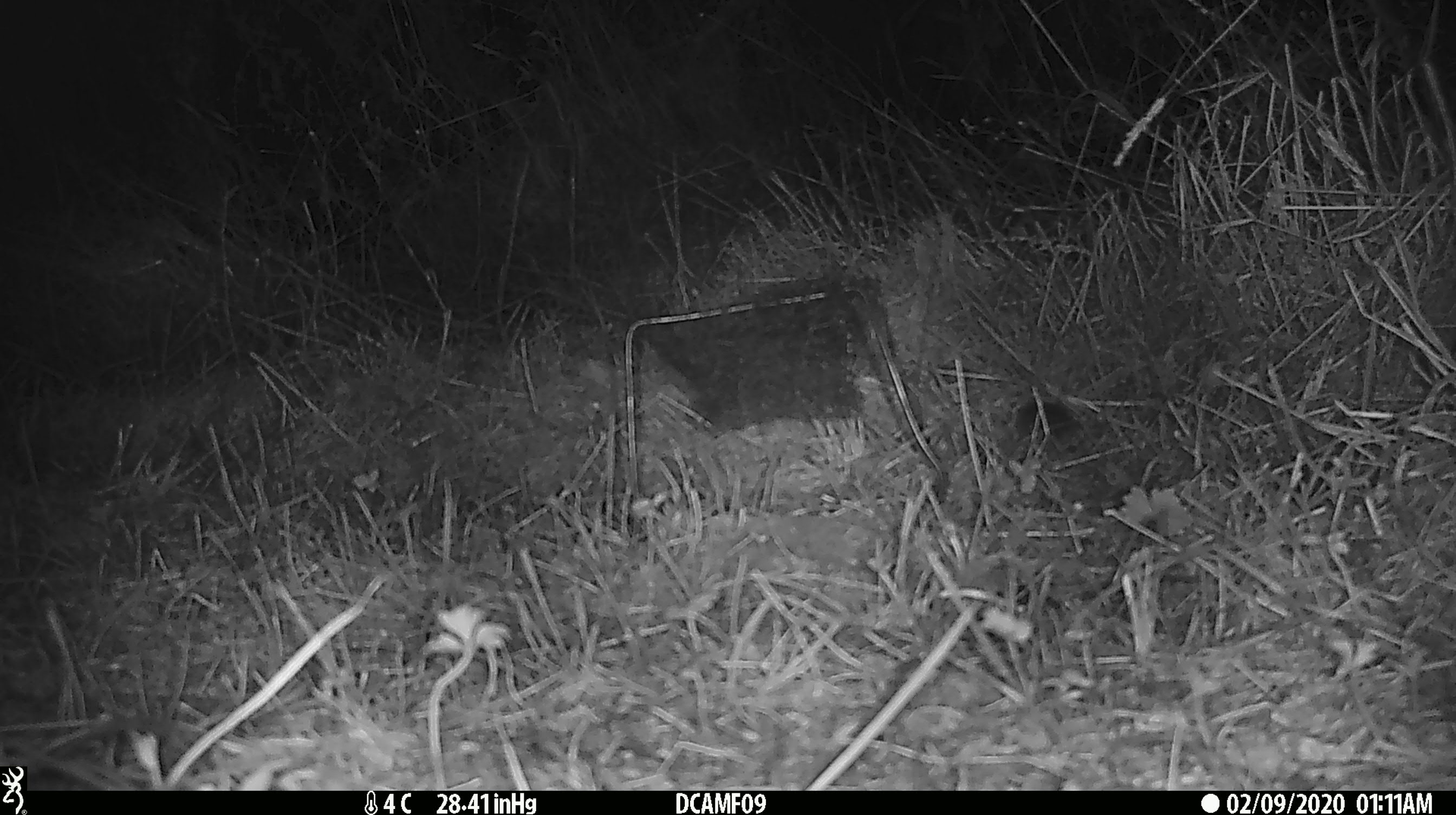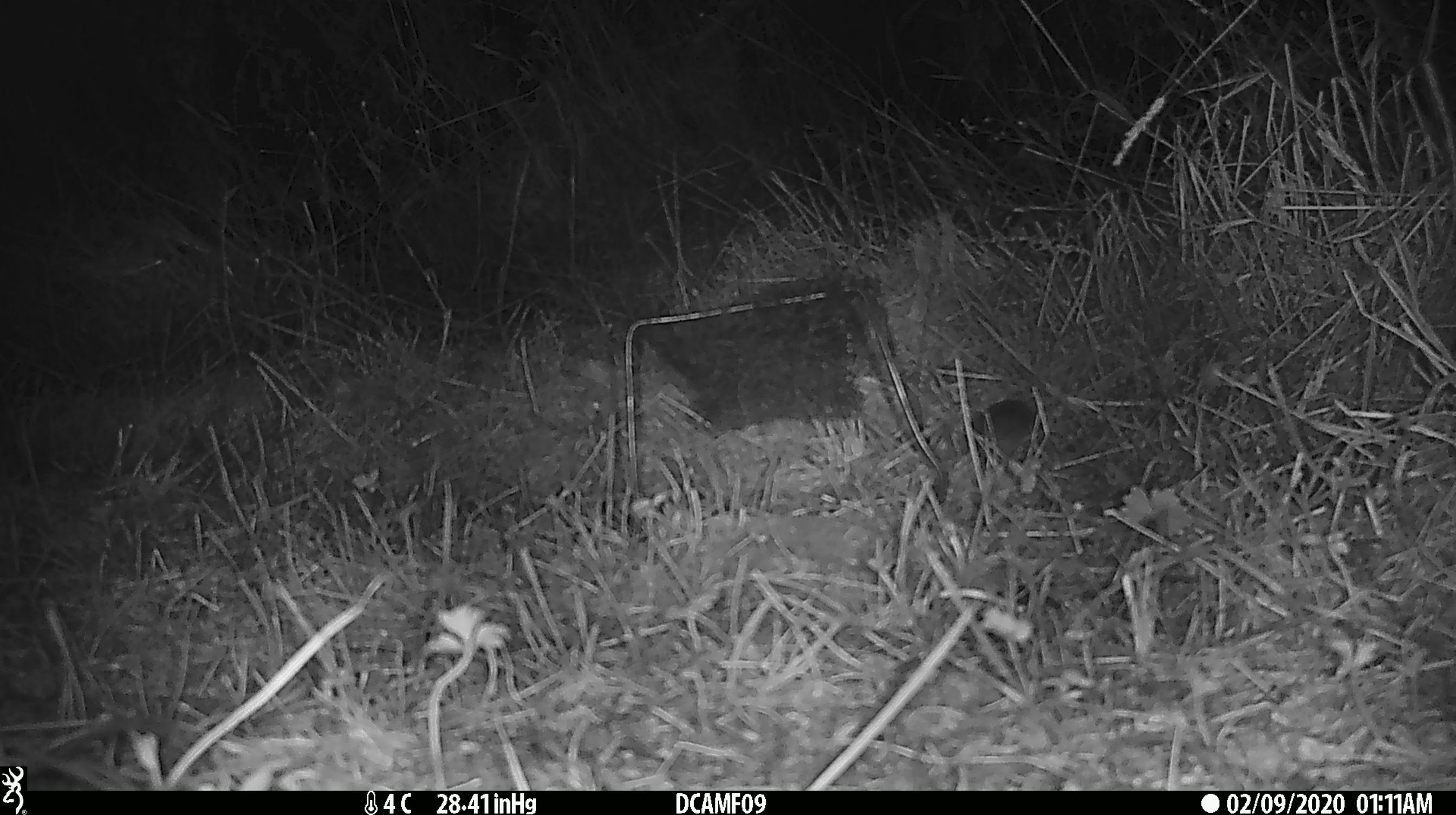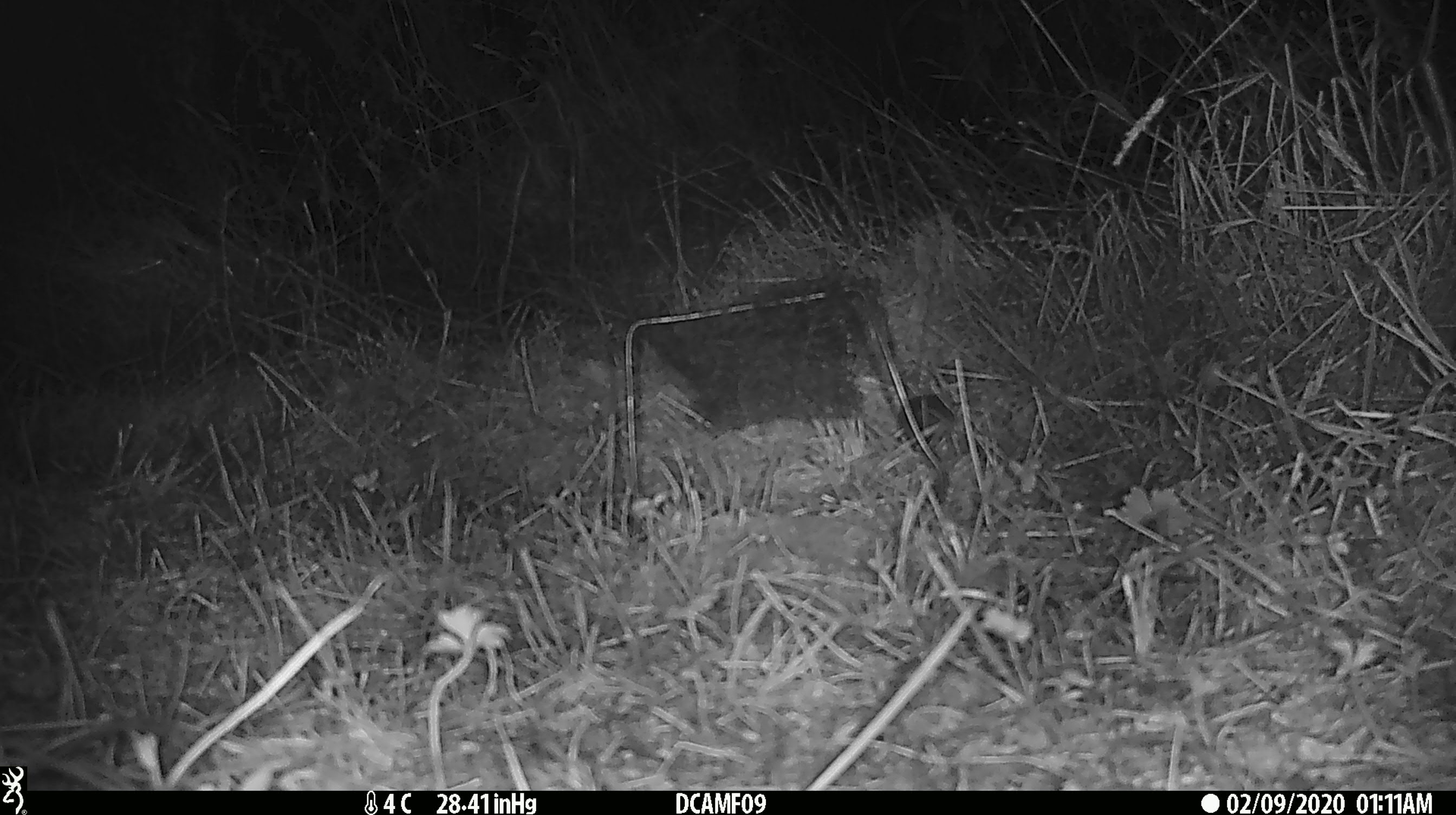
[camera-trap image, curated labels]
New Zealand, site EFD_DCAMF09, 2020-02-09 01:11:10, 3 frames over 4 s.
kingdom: Animalia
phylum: Chordata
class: Mammalia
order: Rodentia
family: Muridae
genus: Mus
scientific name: Mus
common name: mouse